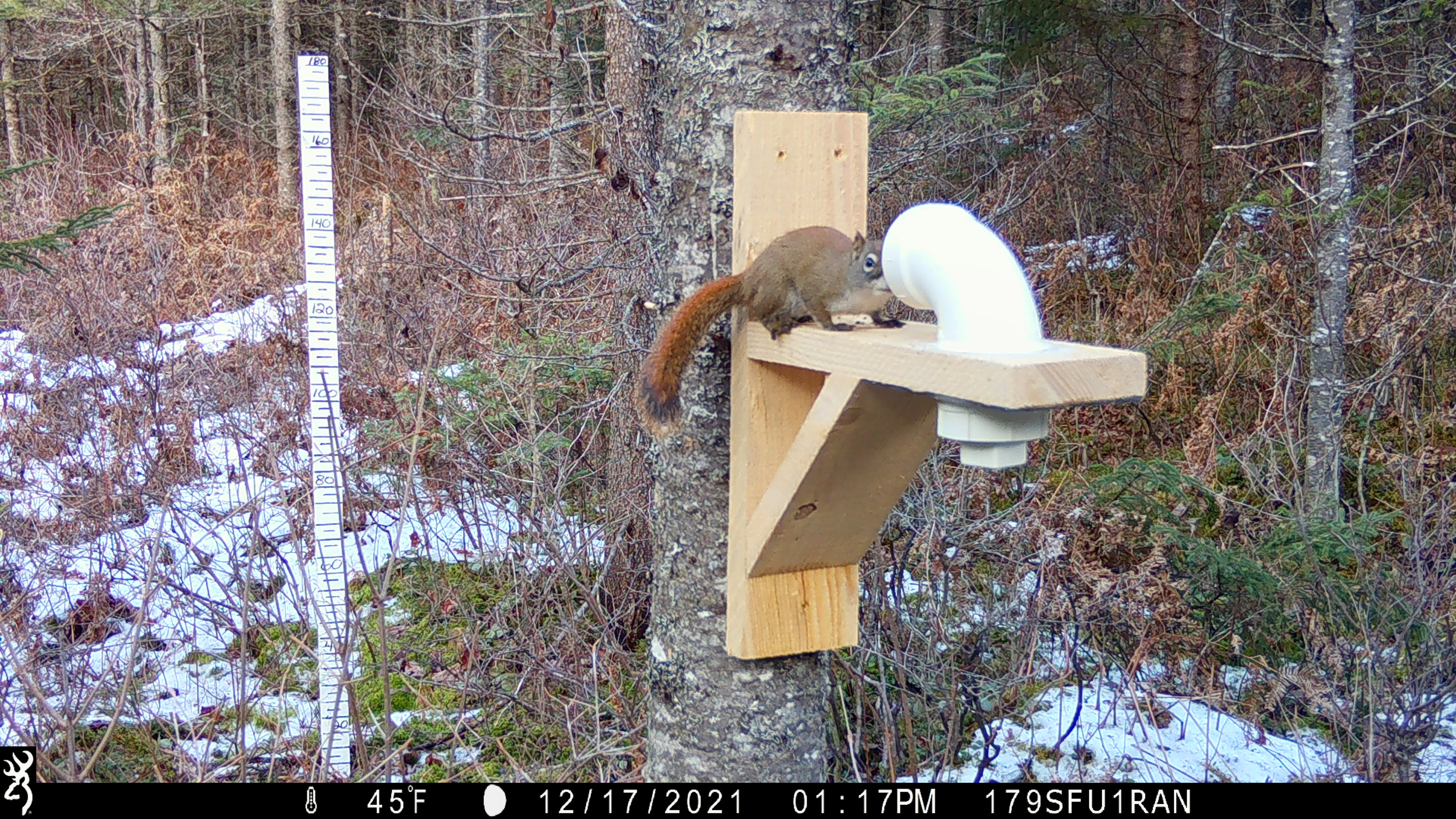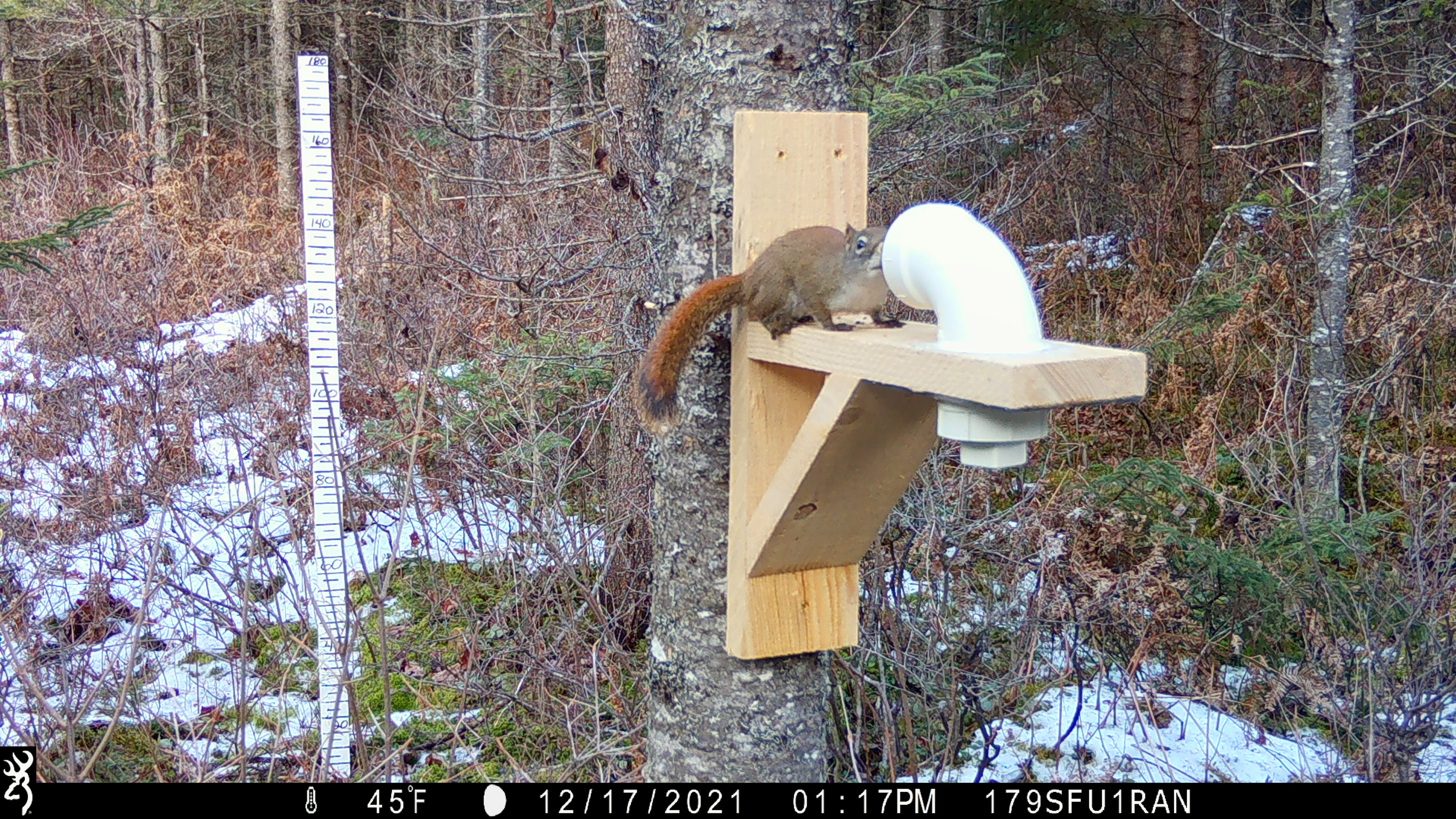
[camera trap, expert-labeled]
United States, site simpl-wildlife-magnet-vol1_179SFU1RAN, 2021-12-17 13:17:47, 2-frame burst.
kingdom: Animalia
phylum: Chordata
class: Mammalia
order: Rodentia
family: Sciuridae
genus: Tamiasciurus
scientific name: Tamiasciurus hudsonicus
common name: red squirrel